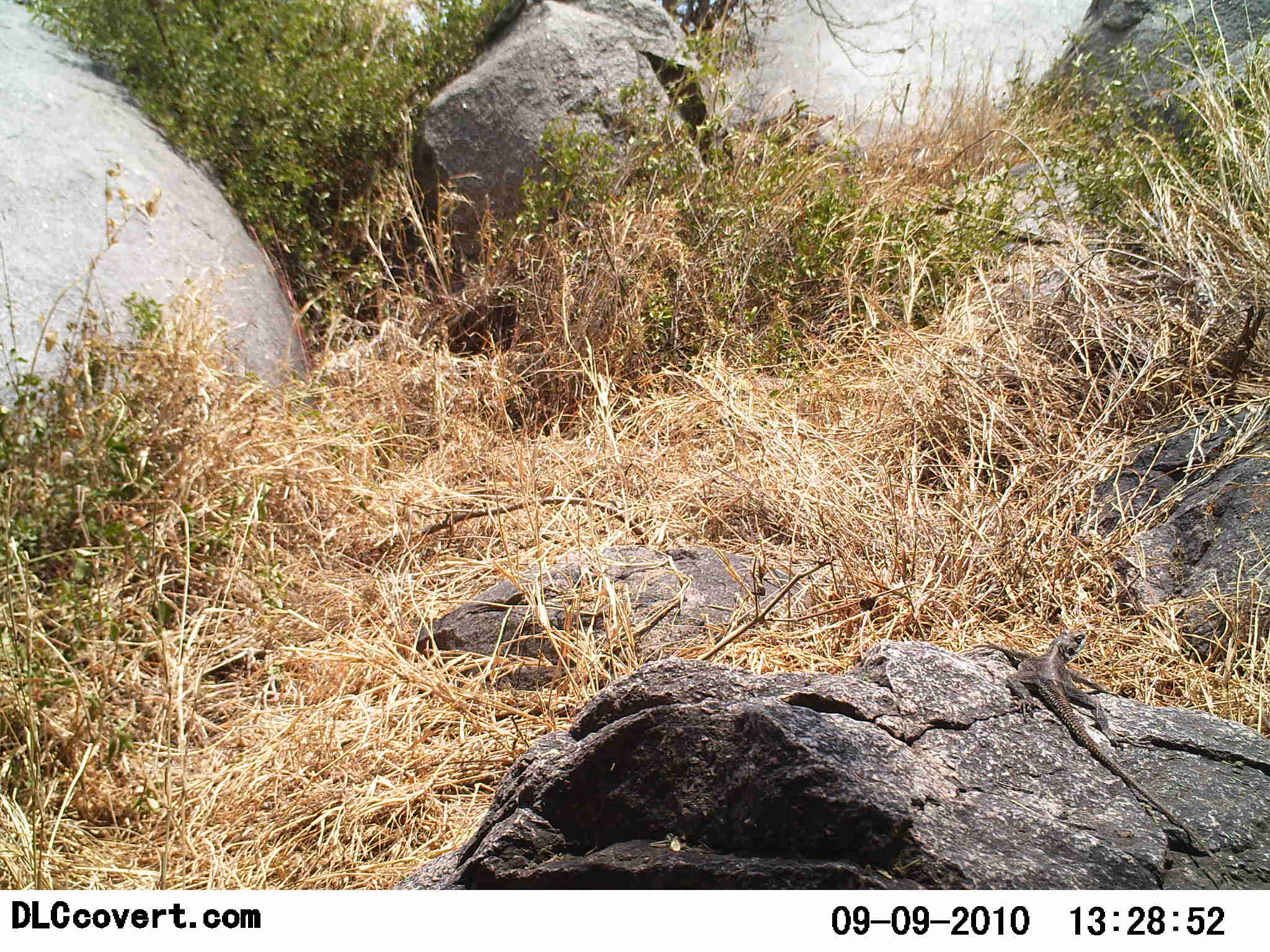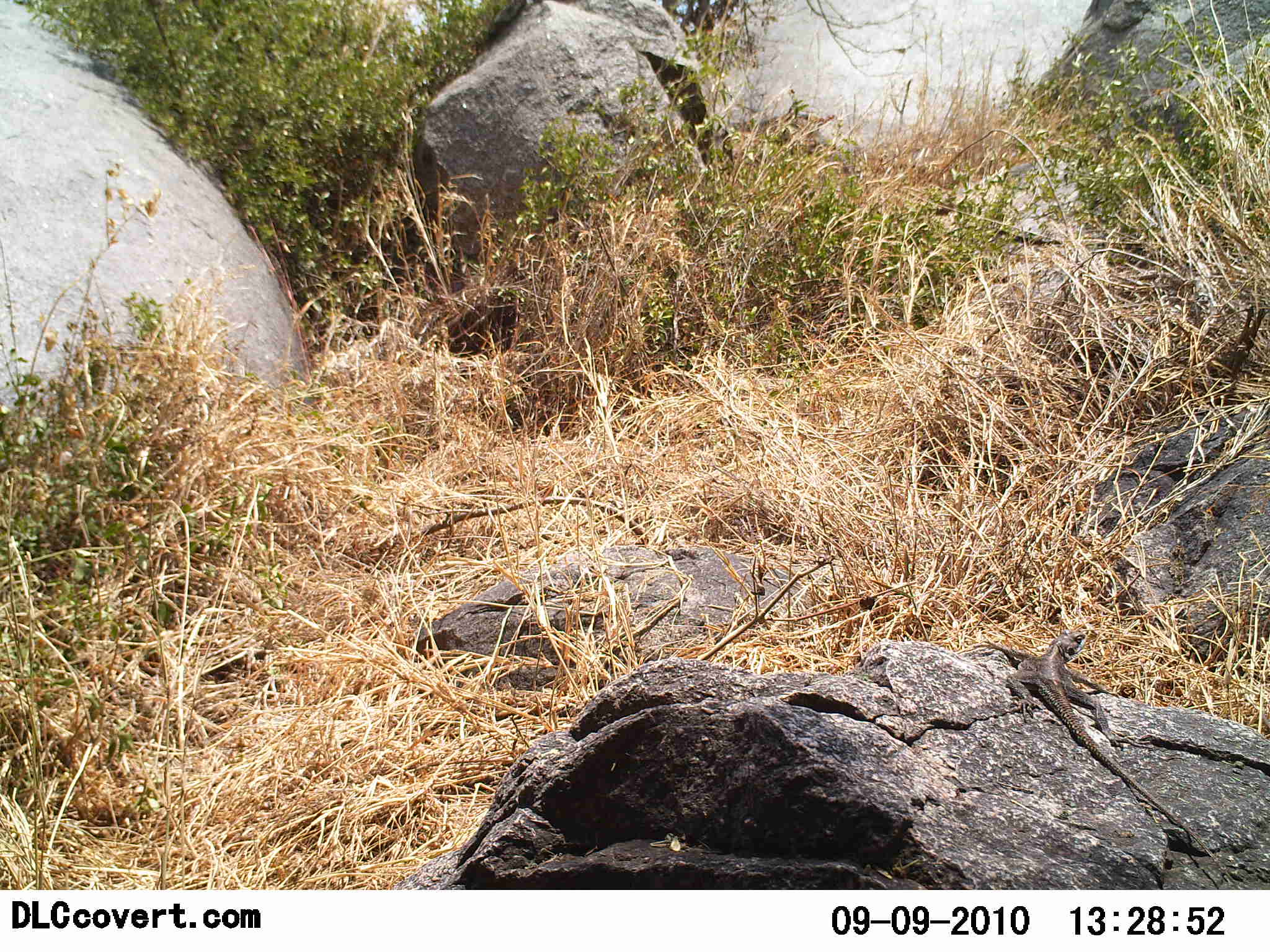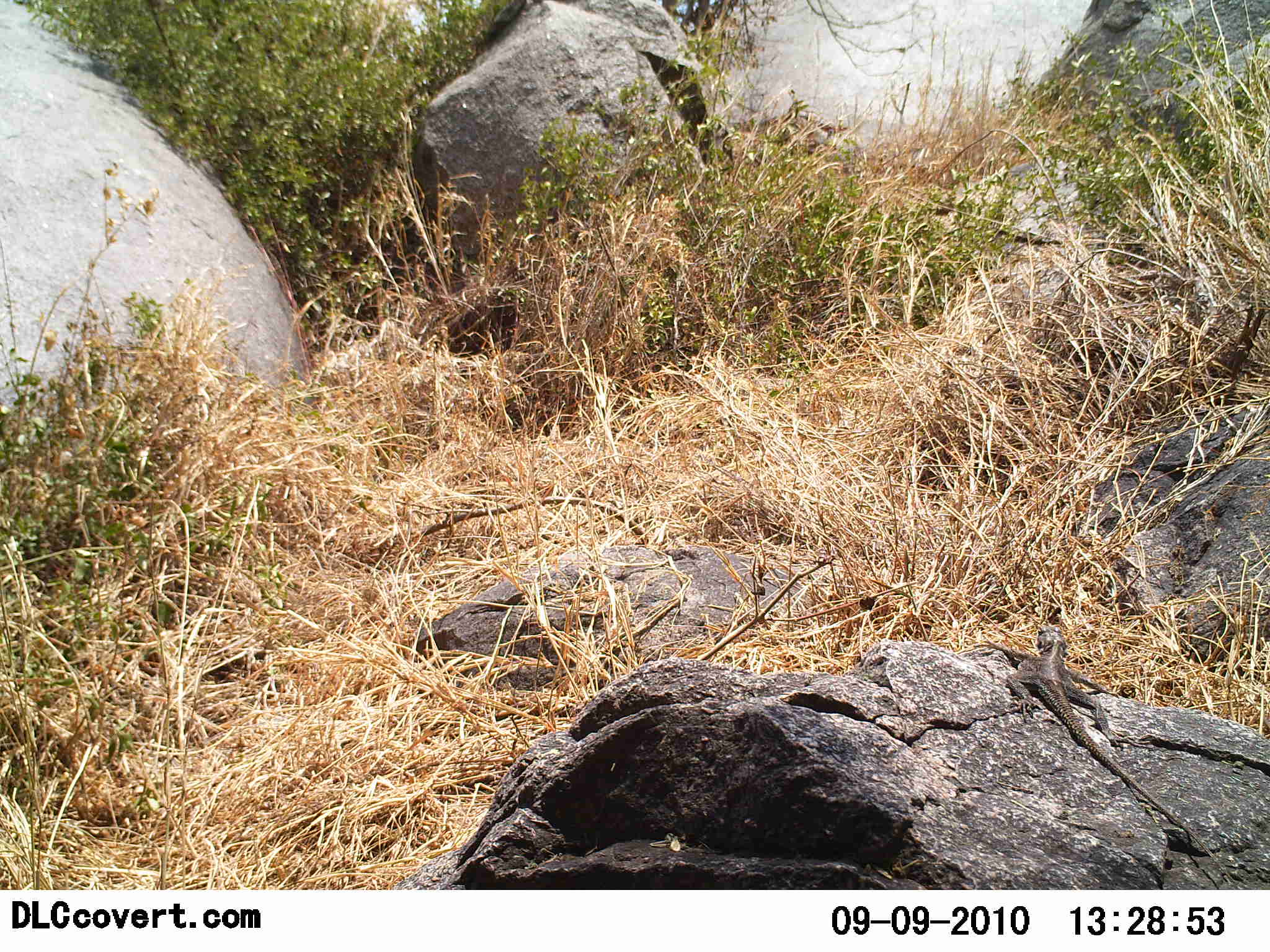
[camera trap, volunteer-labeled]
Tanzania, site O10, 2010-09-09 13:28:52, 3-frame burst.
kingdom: Animalia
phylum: Chordata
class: Reptilia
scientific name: Reptilia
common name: reptiles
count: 1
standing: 11%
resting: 84%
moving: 11%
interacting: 0%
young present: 0%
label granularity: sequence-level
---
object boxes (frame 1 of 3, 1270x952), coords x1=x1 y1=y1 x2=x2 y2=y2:
animal: x1=985 y1=631 x2=1241 y2=890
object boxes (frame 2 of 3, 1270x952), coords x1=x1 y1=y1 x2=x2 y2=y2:
animal: x1=973 y1=629 x2=1240 y2=889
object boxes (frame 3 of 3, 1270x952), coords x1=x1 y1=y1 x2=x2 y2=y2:
animal: x1=974 y1=626 x2=1235 y2=882